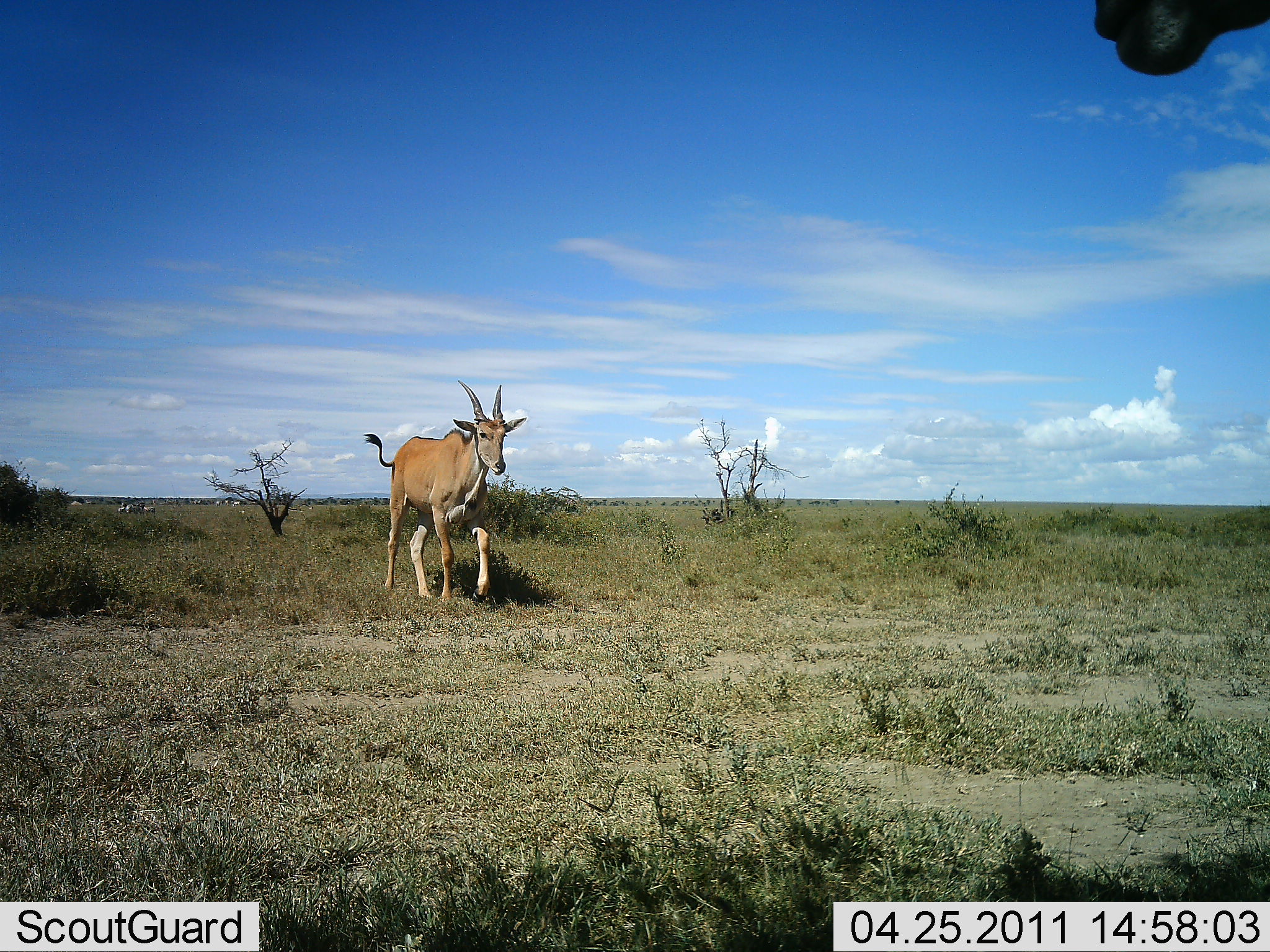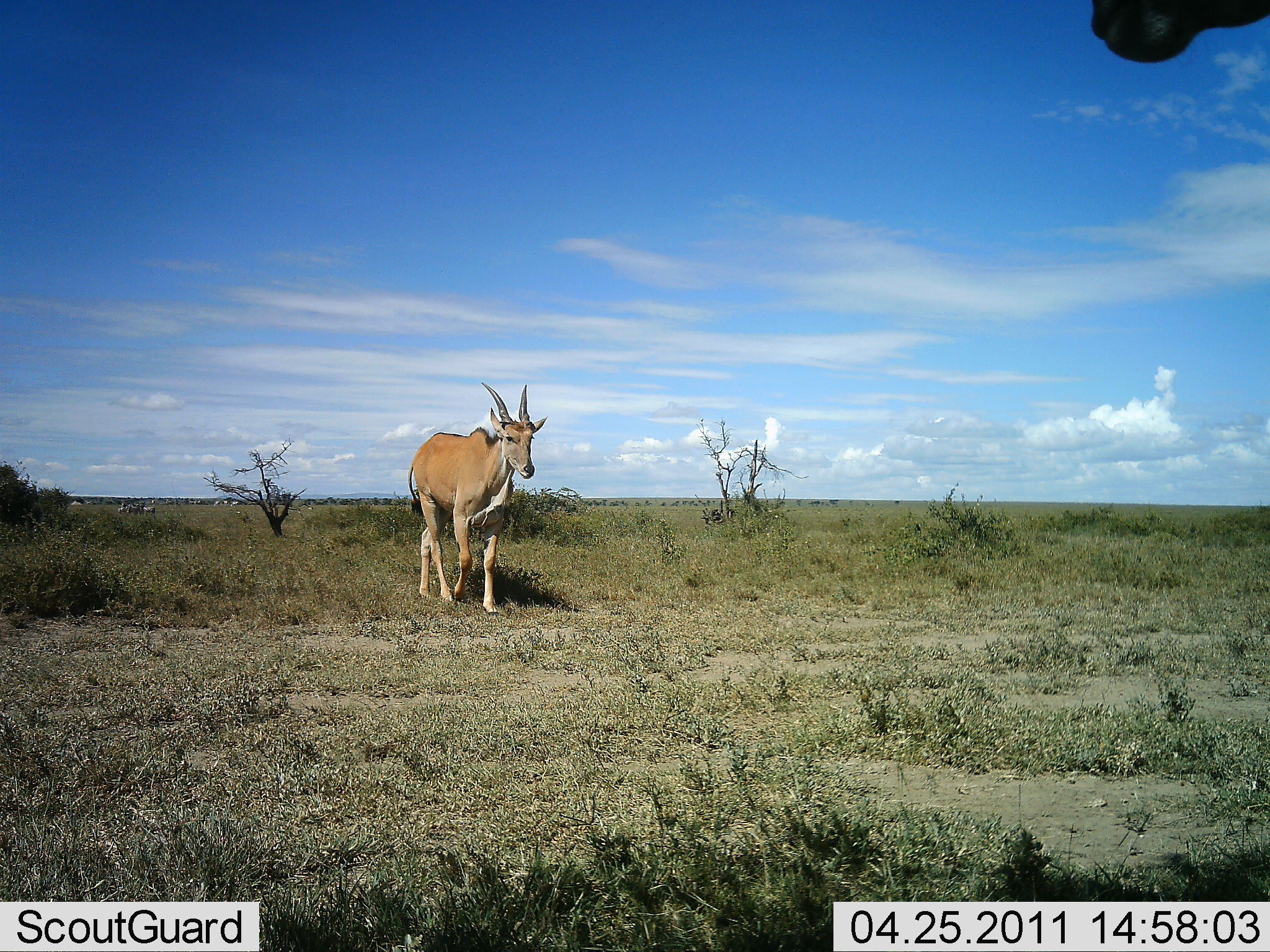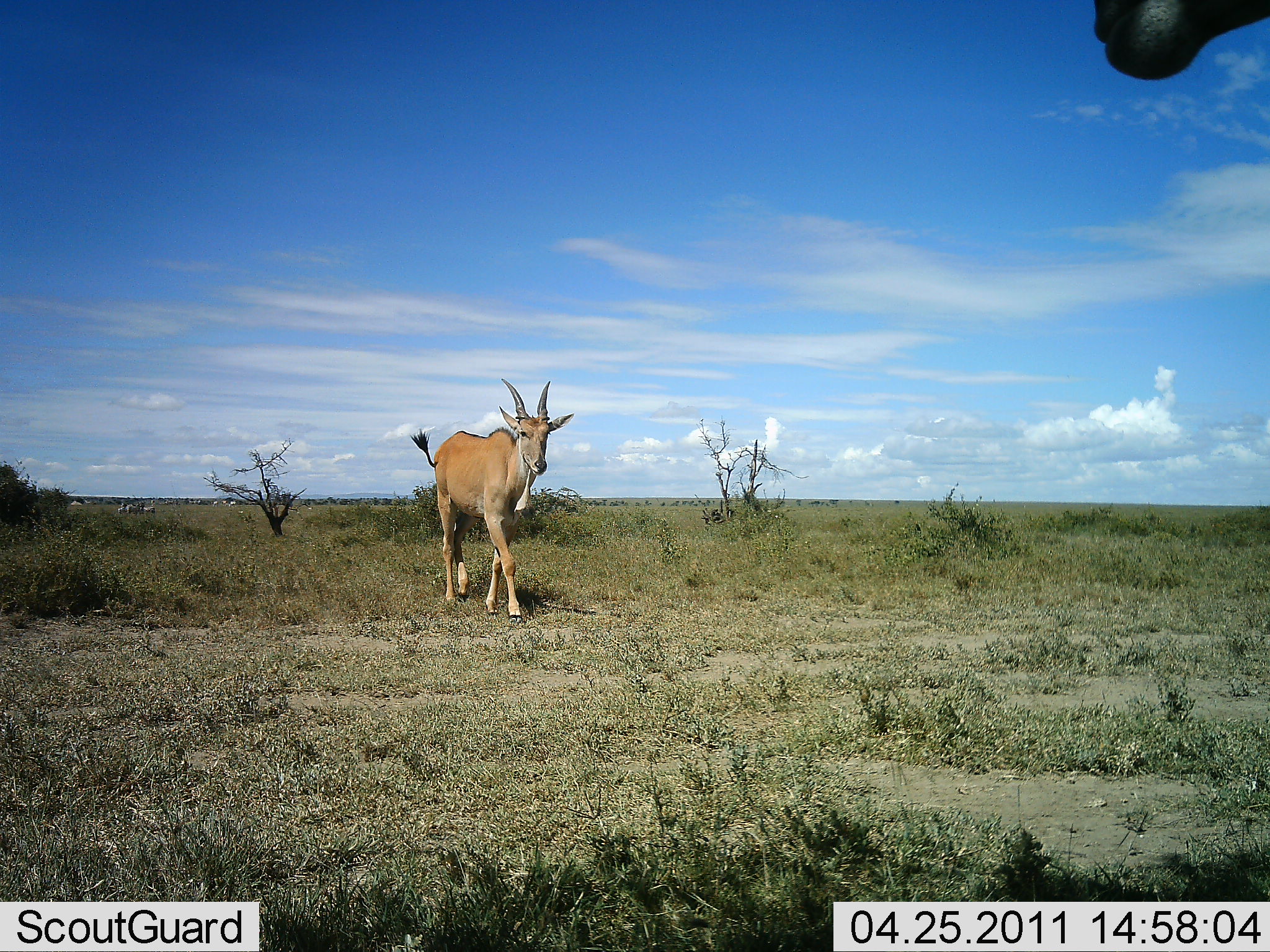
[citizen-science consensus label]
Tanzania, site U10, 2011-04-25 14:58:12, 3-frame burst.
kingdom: Animalia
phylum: Chordata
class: Mammalia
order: Artiodactyla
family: Bovidae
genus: Tragelaphus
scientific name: Tragelaphus oryx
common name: eland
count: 1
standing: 33%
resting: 0%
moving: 100%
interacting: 0%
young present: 0%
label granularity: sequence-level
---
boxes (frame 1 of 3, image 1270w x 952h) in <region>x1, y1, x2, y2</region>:
animal: <region>362, 379, 528, 605</region>; <region>1093, 0, 1270, 76</region>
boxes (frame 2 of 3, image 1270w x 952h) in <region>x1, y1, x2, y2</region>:
animal: <region>407, 382, 549, 616</region>; <region>1090, 0, 1270, 63</region>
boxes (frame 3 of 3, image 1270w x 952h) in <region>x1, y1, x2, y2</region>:
animal: <region>409, 378, 574, 624</region>; <region>1093, 0, 1270, 81</region>